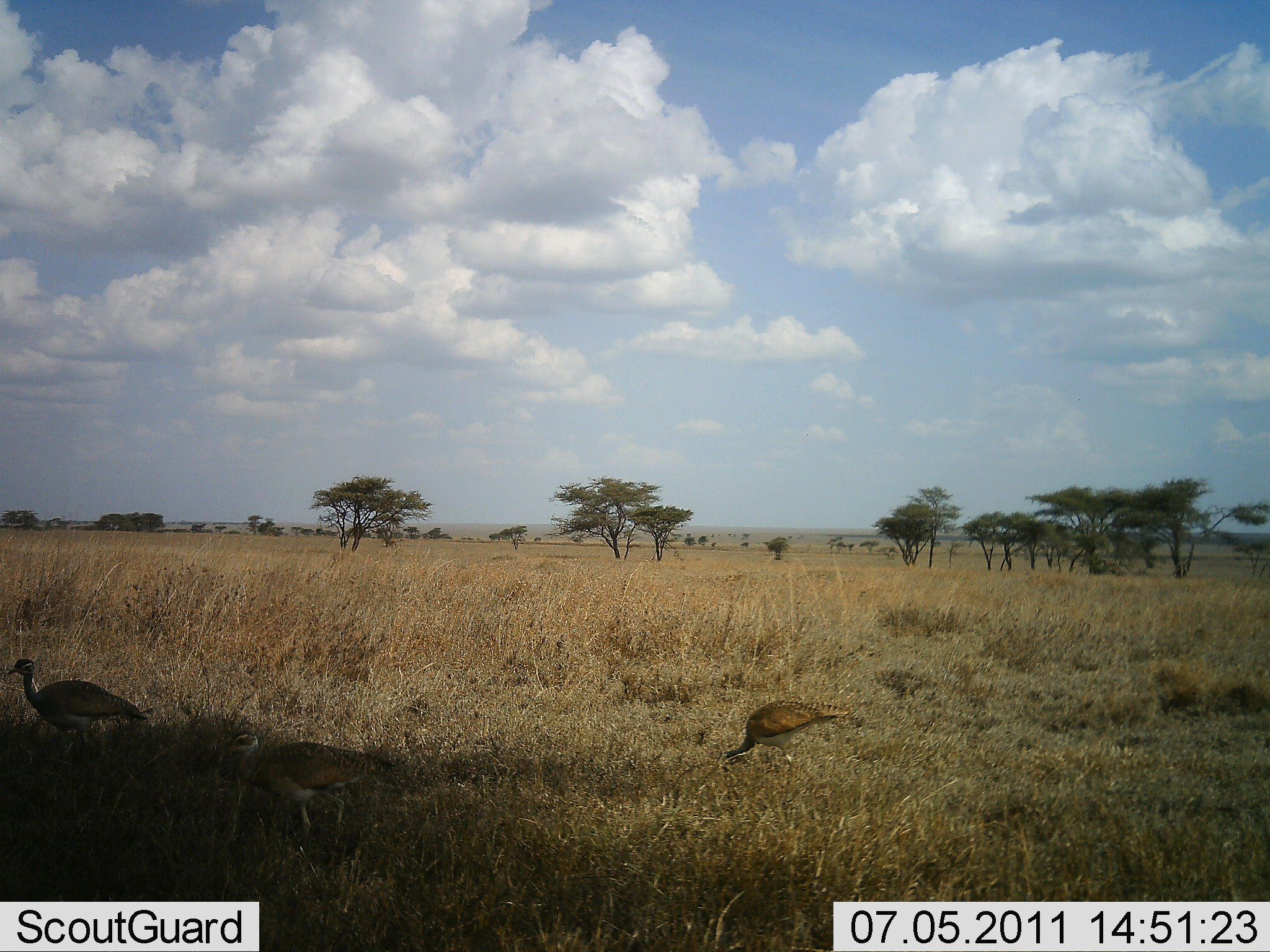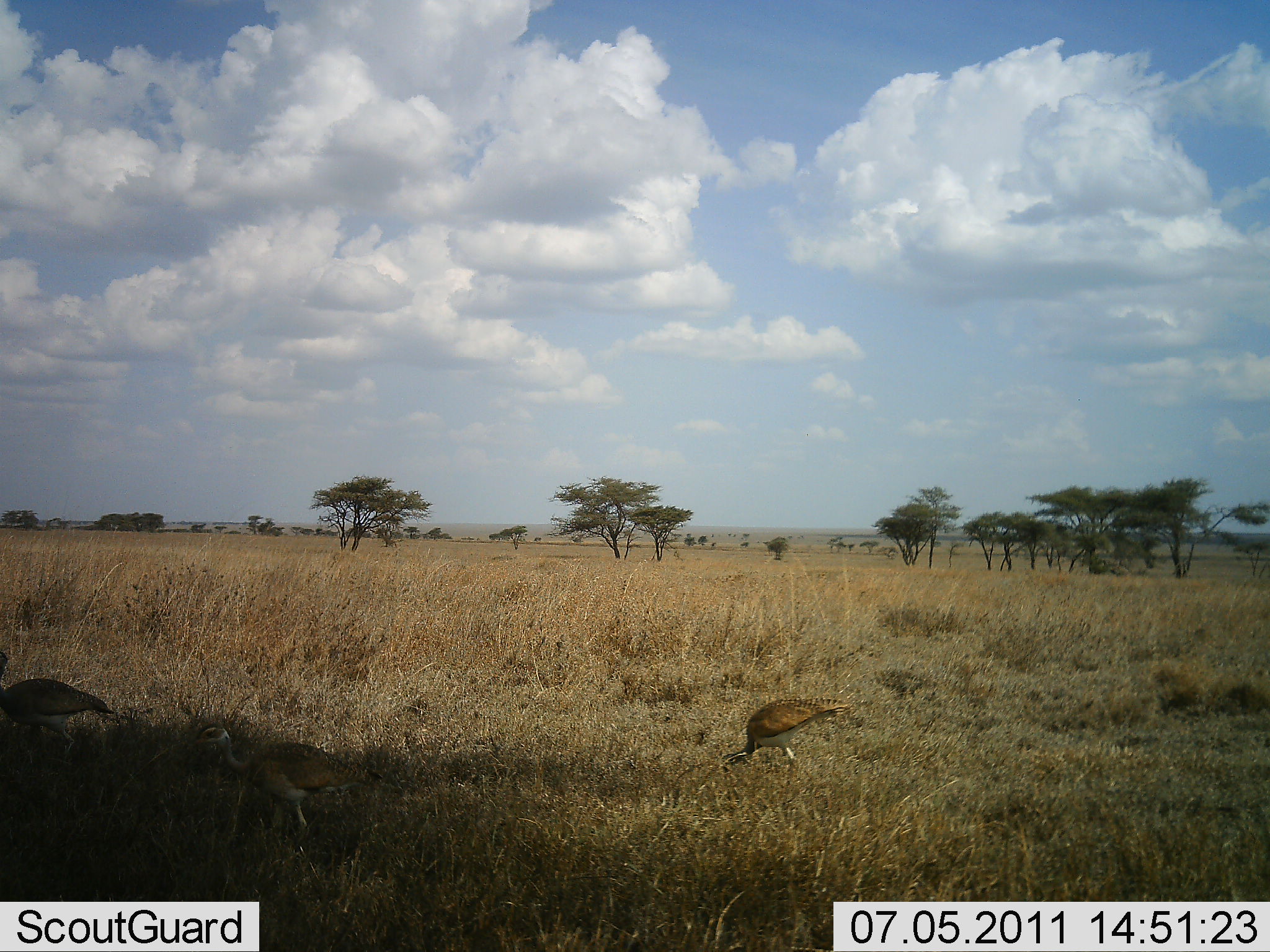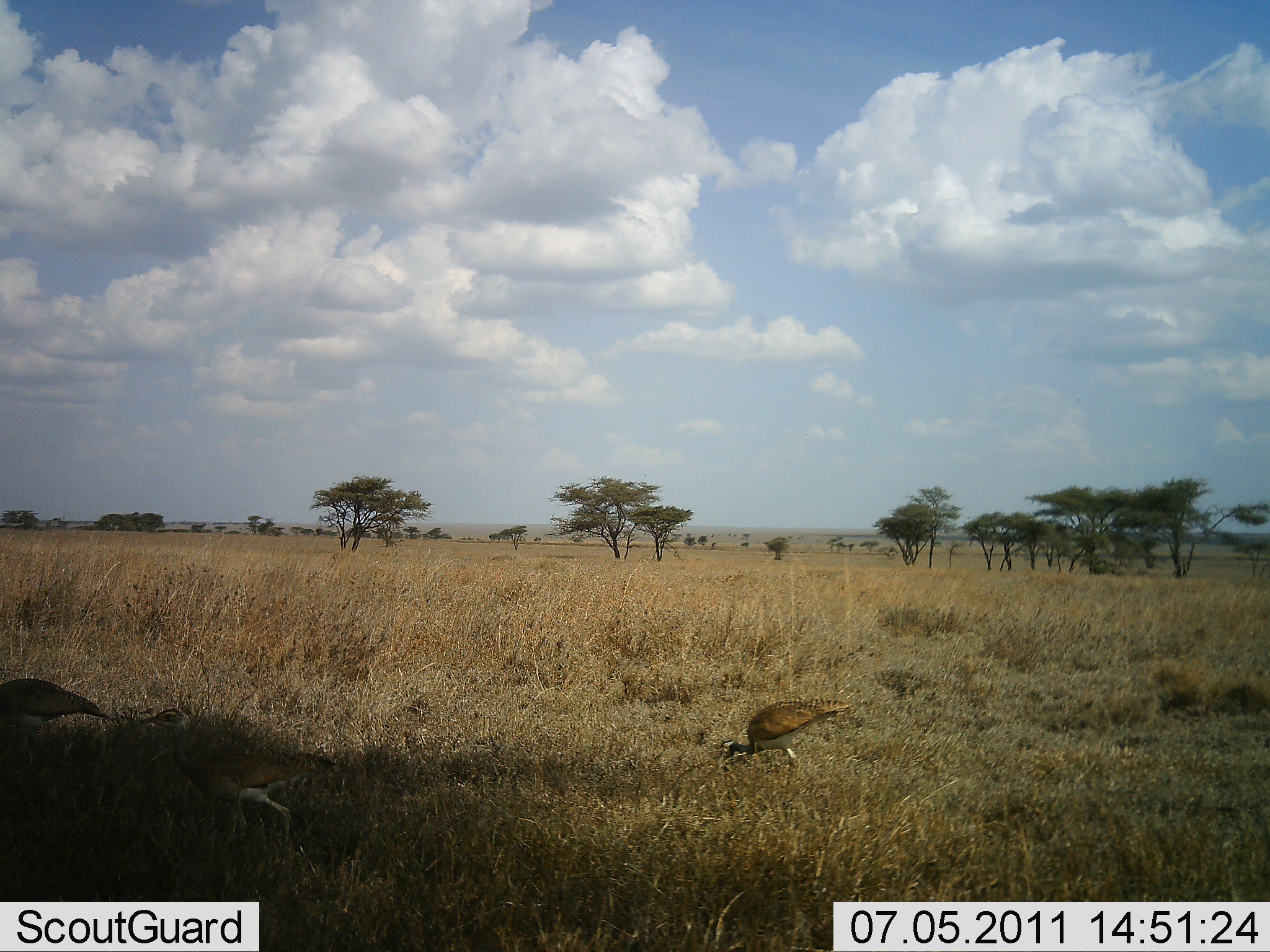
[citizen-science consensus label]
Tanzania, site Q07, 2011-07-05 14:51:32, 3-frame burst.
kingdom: Animalia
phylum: Chordata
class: Aves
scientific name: Aves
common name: bird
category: otherbird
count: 3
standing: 27%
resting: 0%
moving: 55%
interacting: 0%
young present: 0%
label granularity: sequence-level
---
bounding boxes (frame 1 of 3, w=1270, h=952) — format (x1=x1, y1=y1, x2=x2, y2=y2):
animal: (x1=219, y1=731, x2=397, y2=852); (x1=6, y1=656, x2=150, y2=777); (x1=715, y1=700, x2=853, y2=774)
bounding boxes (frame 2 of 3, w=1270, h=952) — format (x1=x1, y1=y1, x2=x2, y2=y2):
animal: (x1=187, y1=723, x2=387, y2=851); (x1=0, y1=651, x2=115, y2=771); (x1=720, y1=697, x2=850, y2=786)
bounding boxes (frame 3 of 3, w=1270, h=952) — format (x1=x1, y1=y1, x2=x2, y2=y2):
animal: (x1=136, y1=708, x2=337, y2=864); (x1=717, y1=698, x2=852, y2=787); (x1=0, y1=679, x2=121, y2=766)